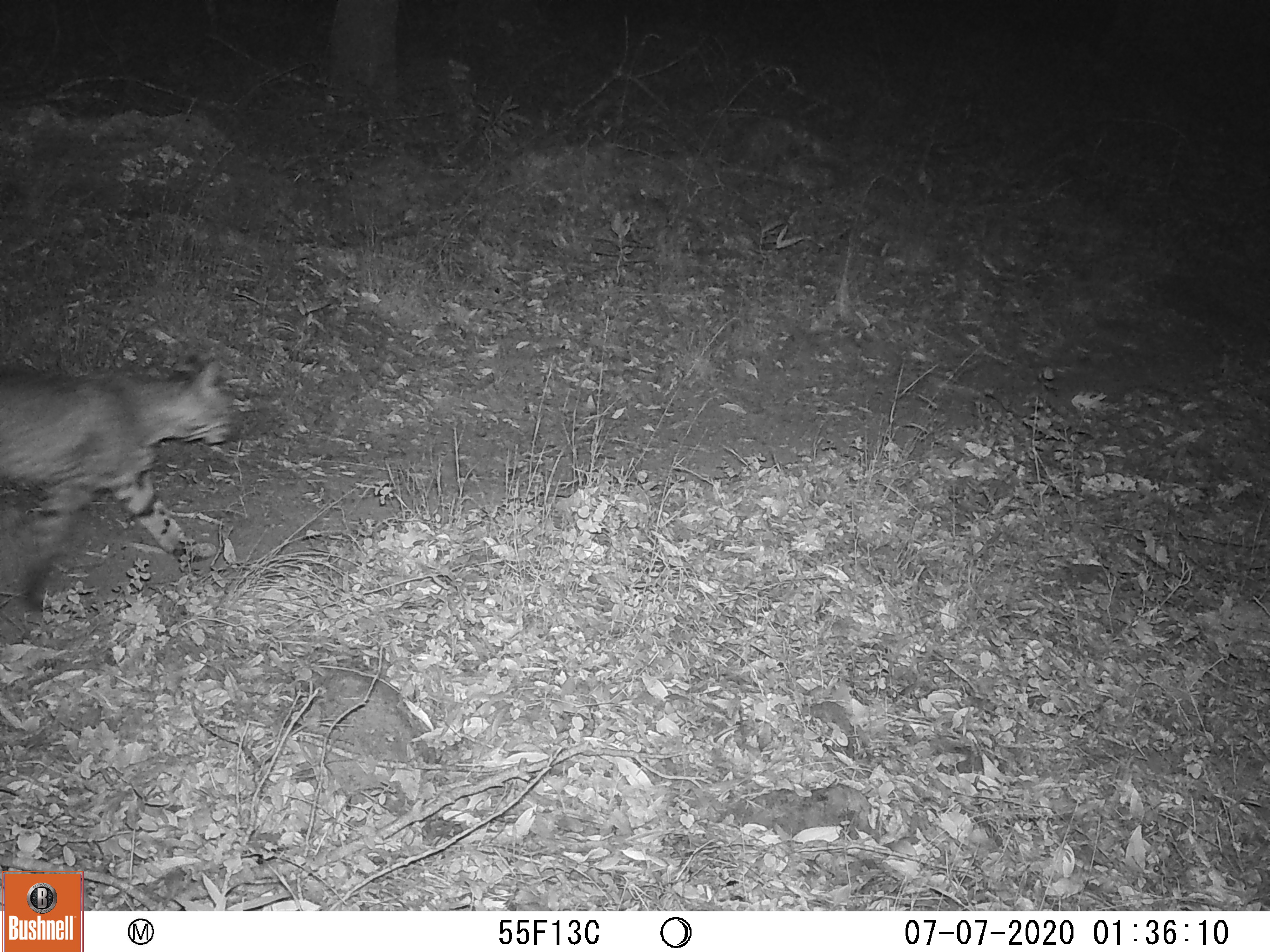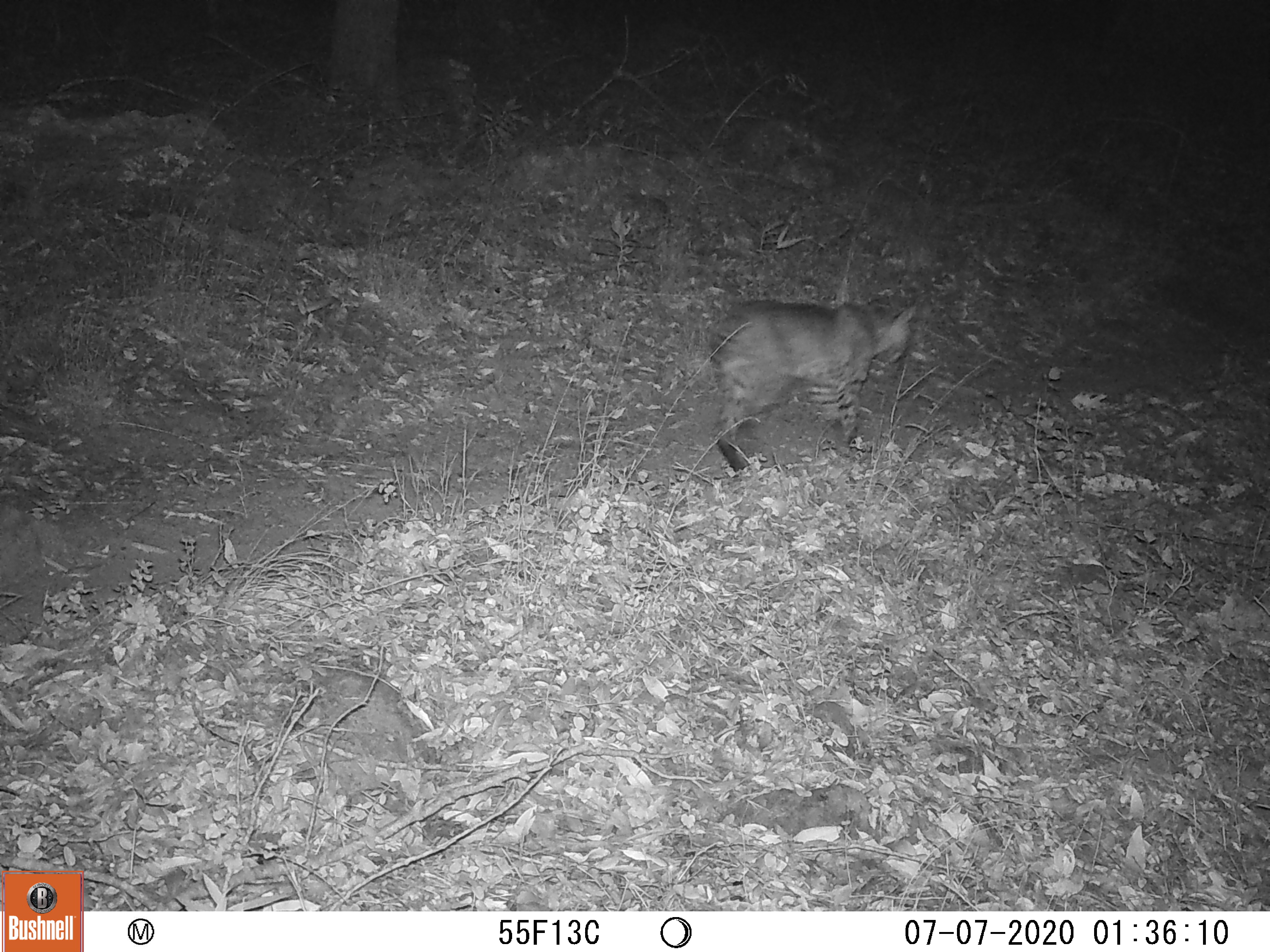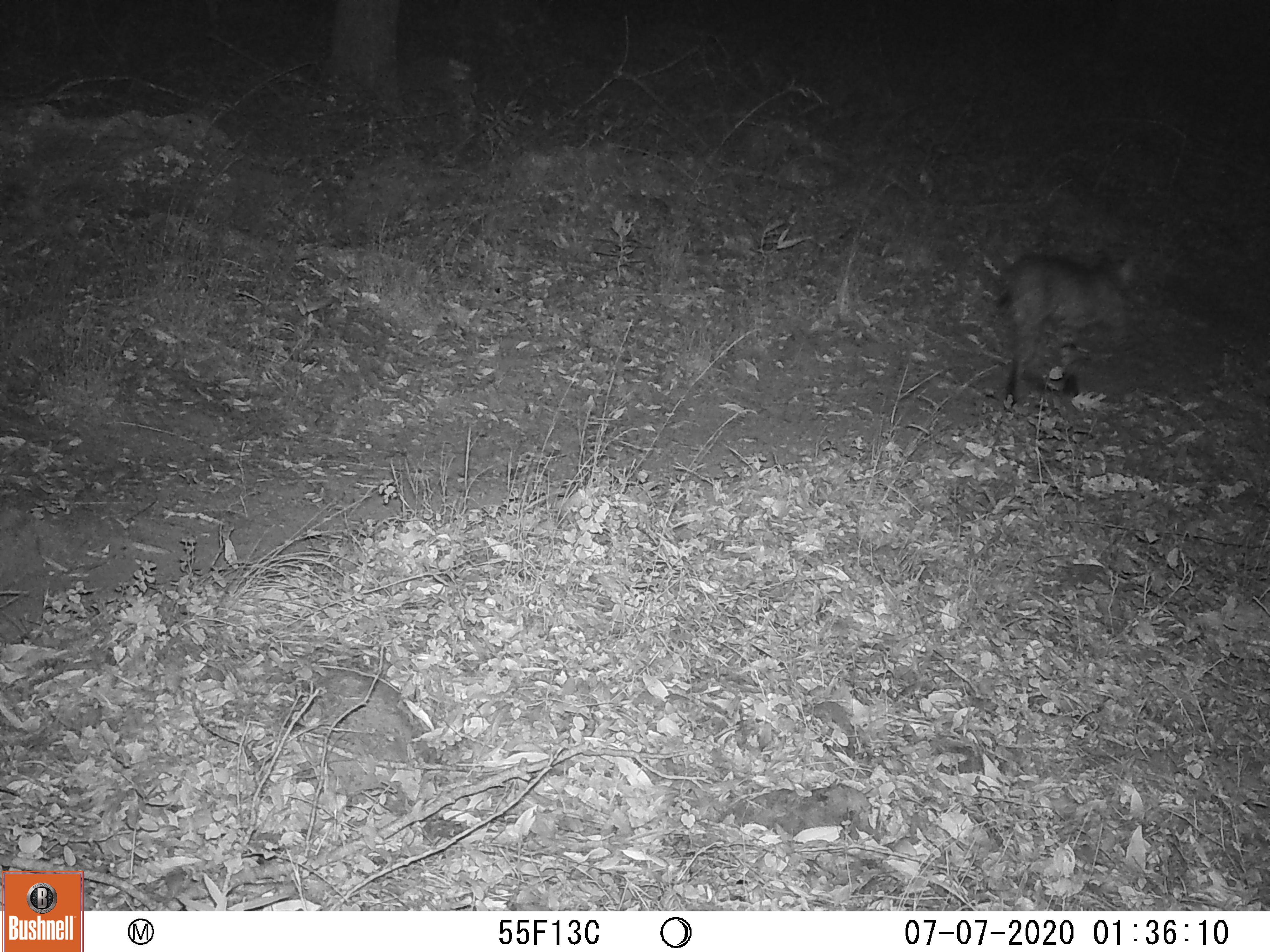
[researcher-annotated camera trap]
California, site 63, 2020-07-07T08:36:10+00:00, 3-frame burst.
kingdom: Animalia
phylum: Chordata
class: Mammalia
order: Carnivora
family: Felidae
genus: Lynx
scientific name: Lynx rufus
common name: bobcat